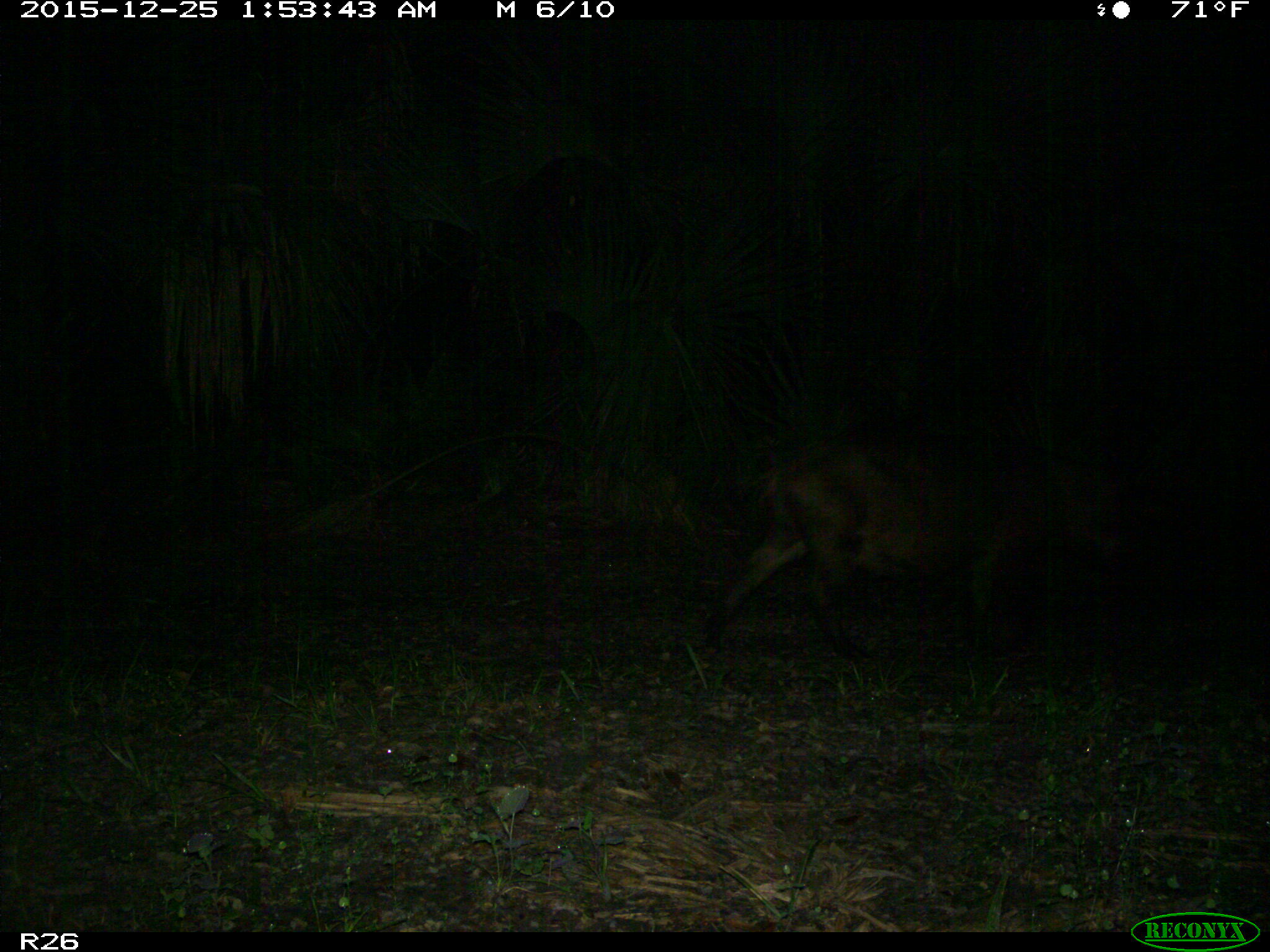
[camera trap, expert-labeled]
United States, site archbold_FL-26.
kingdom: Animalia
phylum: Chordata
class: Mammalia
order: Artiodactyla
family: Suidae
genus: Sus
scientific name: Sus scrofa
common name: wild boar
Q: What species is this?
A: Sus scrofa (wild boar).